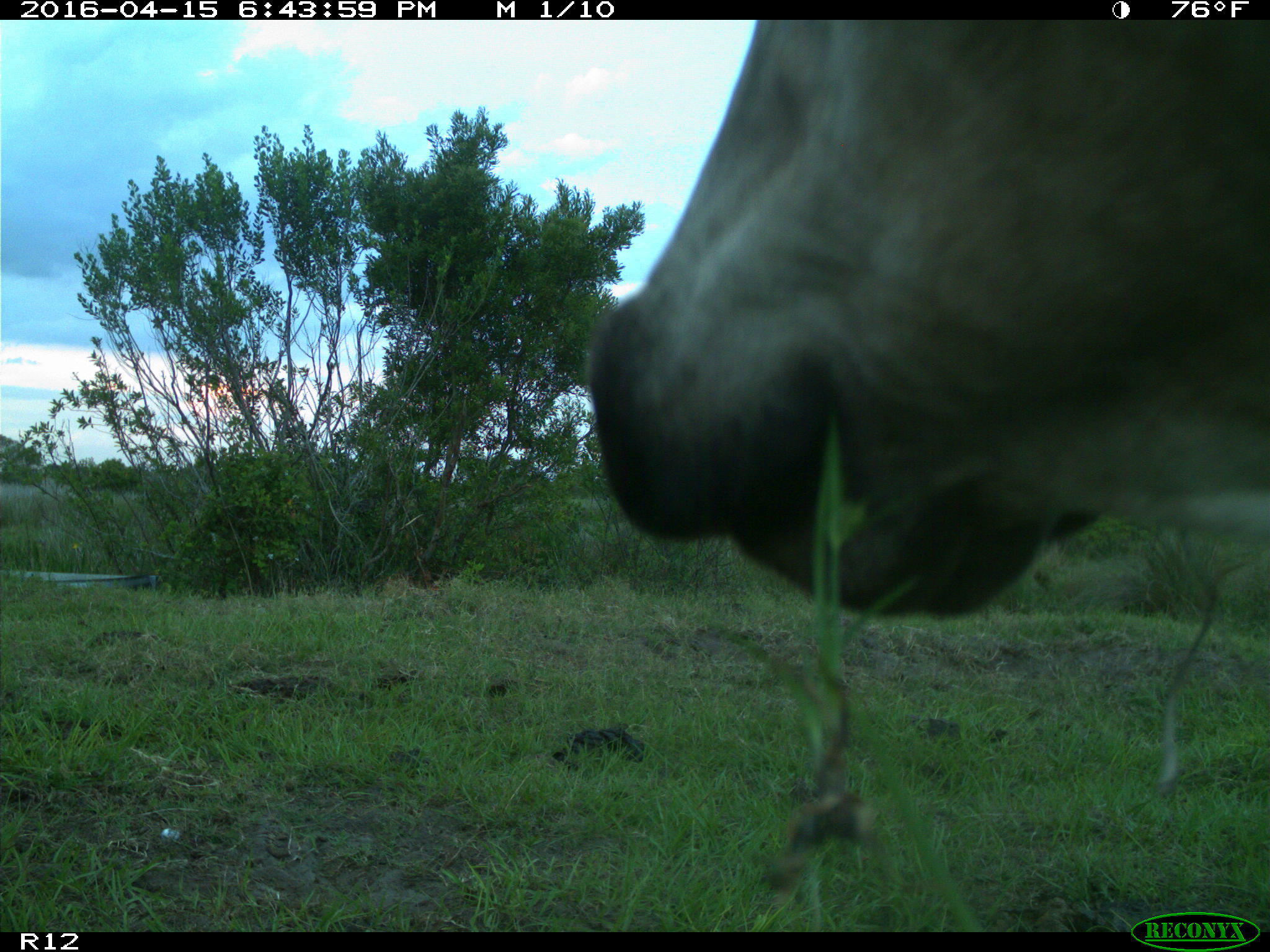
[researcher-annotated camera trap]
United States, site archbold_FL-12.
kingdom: Animalia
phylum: Chordata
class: Mammalia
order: Artiodactyla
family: Bovidae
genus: Bos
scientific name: Bos taurus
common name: domestic cow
Bos taurus (domestic cow).